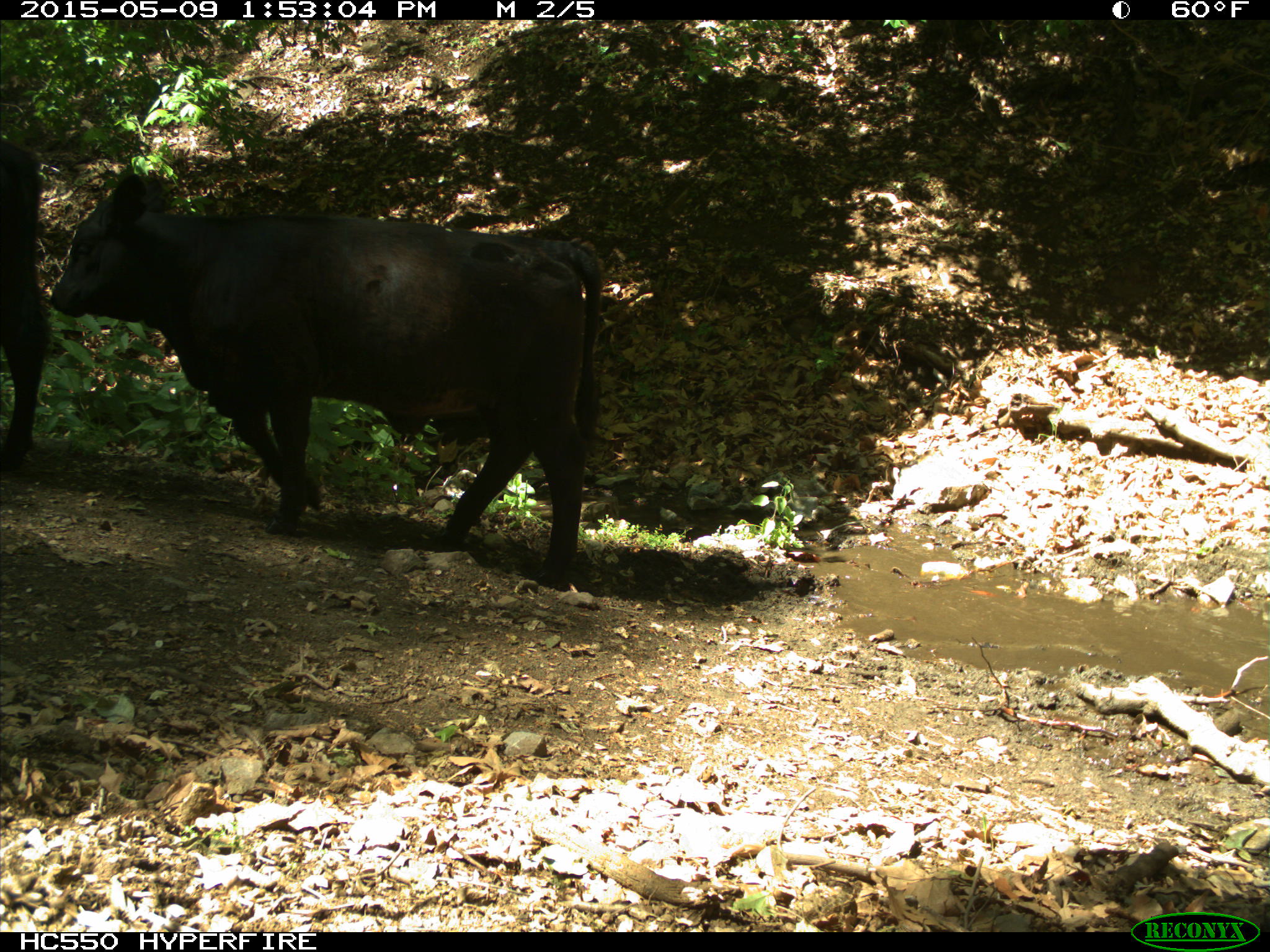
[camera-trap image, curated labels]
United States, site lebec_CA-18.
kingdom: Animalia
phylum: Chordata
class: Mammalia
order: Artiodactyla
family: Bovidae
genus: Bos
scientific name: Bos taurus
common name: domestic cow